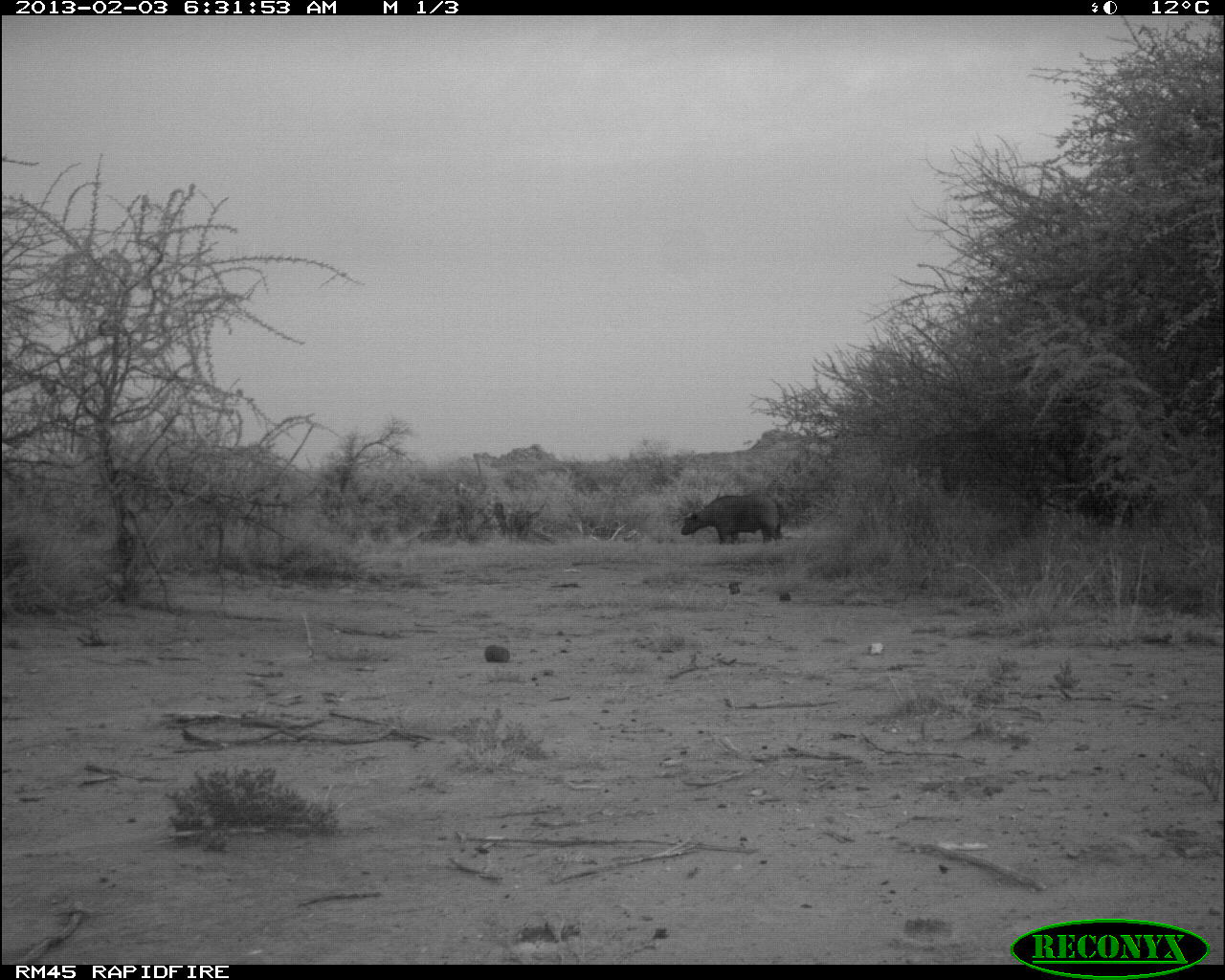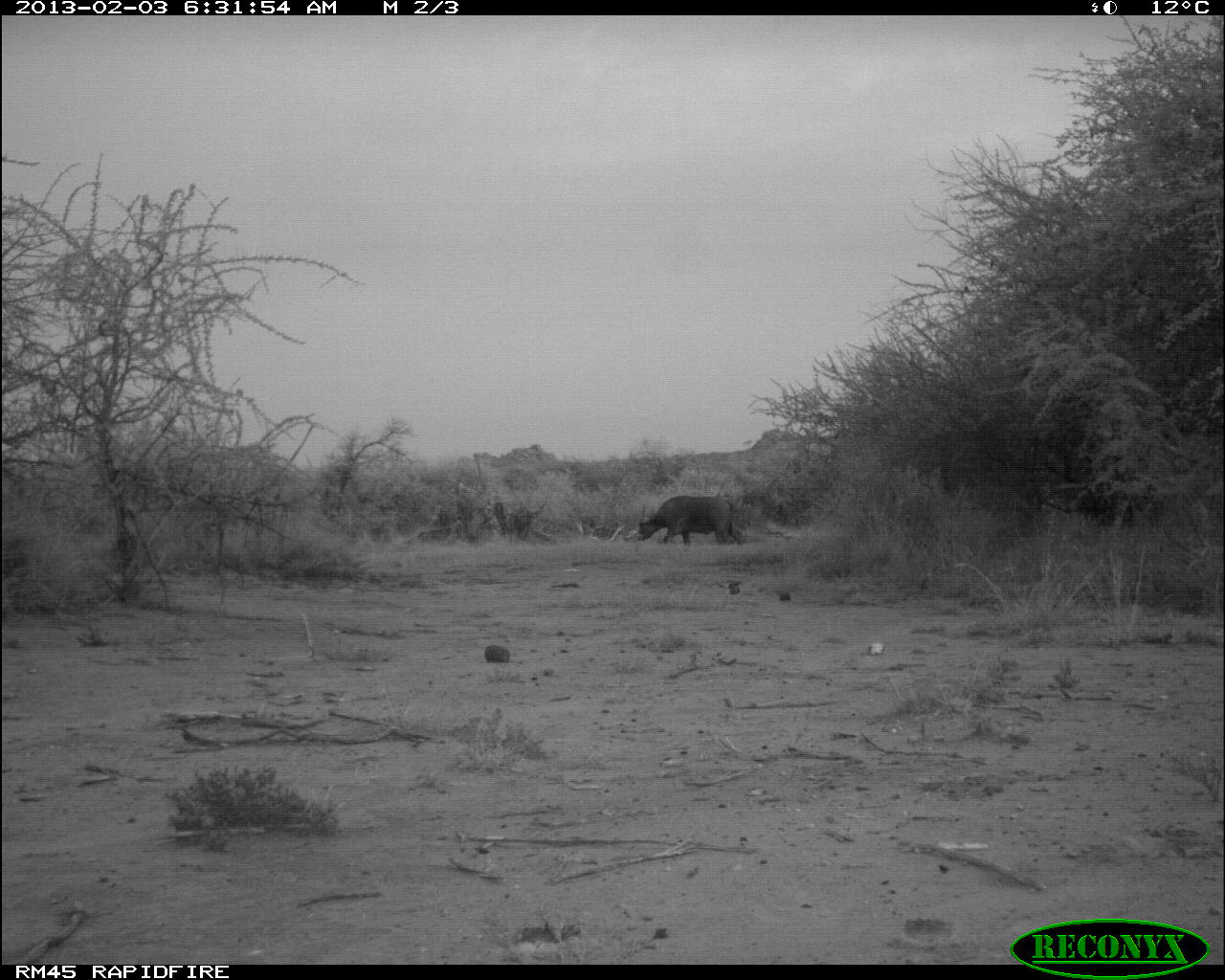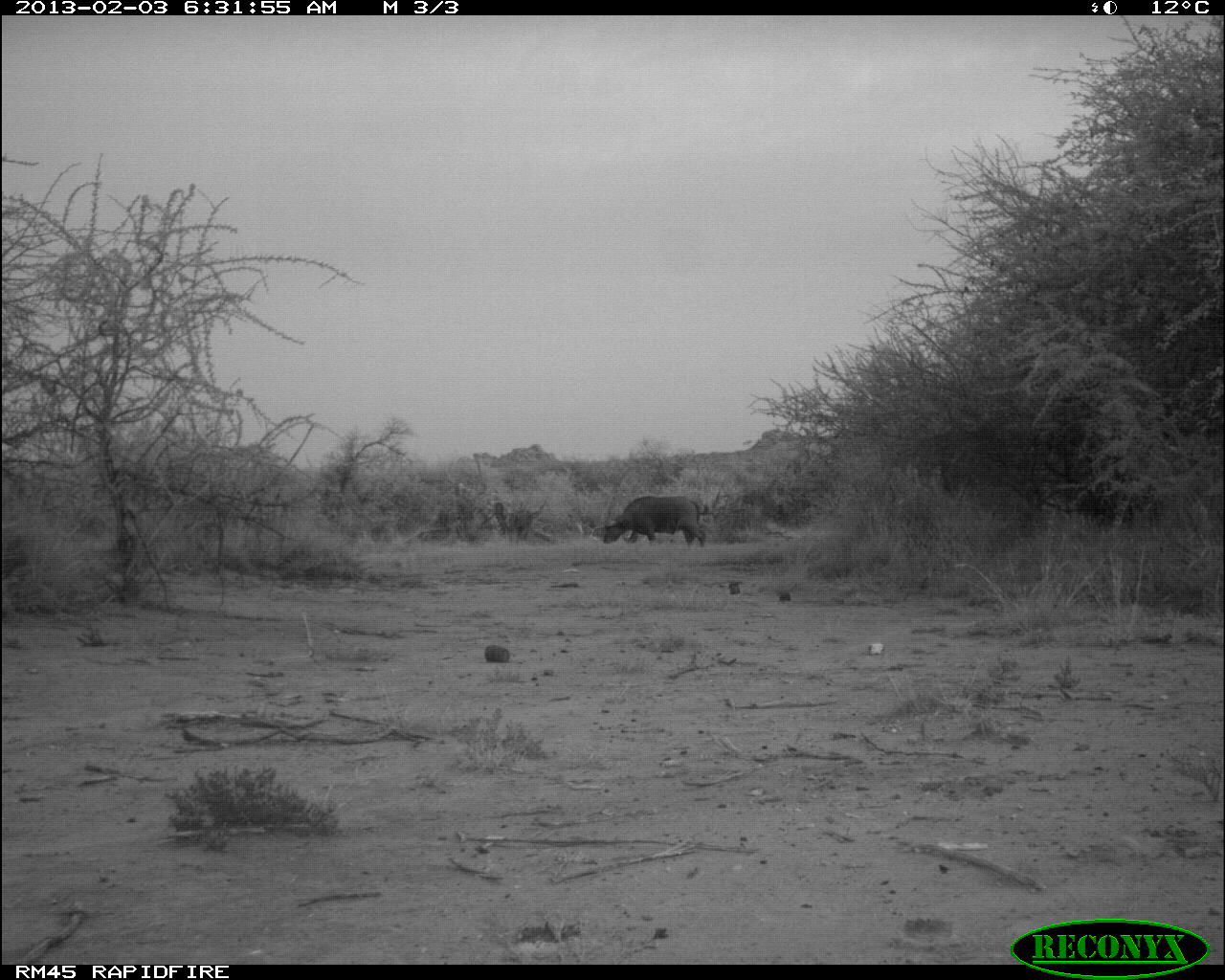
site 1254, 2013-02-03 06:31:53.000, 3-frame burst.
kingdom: Animalia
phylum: Chordata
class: Mammalia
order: Artiodactyla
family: Bovidae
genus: Syncerus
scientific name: Syncerus caffer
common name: african buffalo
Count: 1.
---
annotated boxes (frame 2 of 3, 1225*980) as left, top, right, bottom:
syncerus caffer: 635, 494, 741, 546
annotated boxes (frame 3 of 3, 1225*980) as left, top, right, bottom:
syncerus caffer: 601, 495, 709, 548